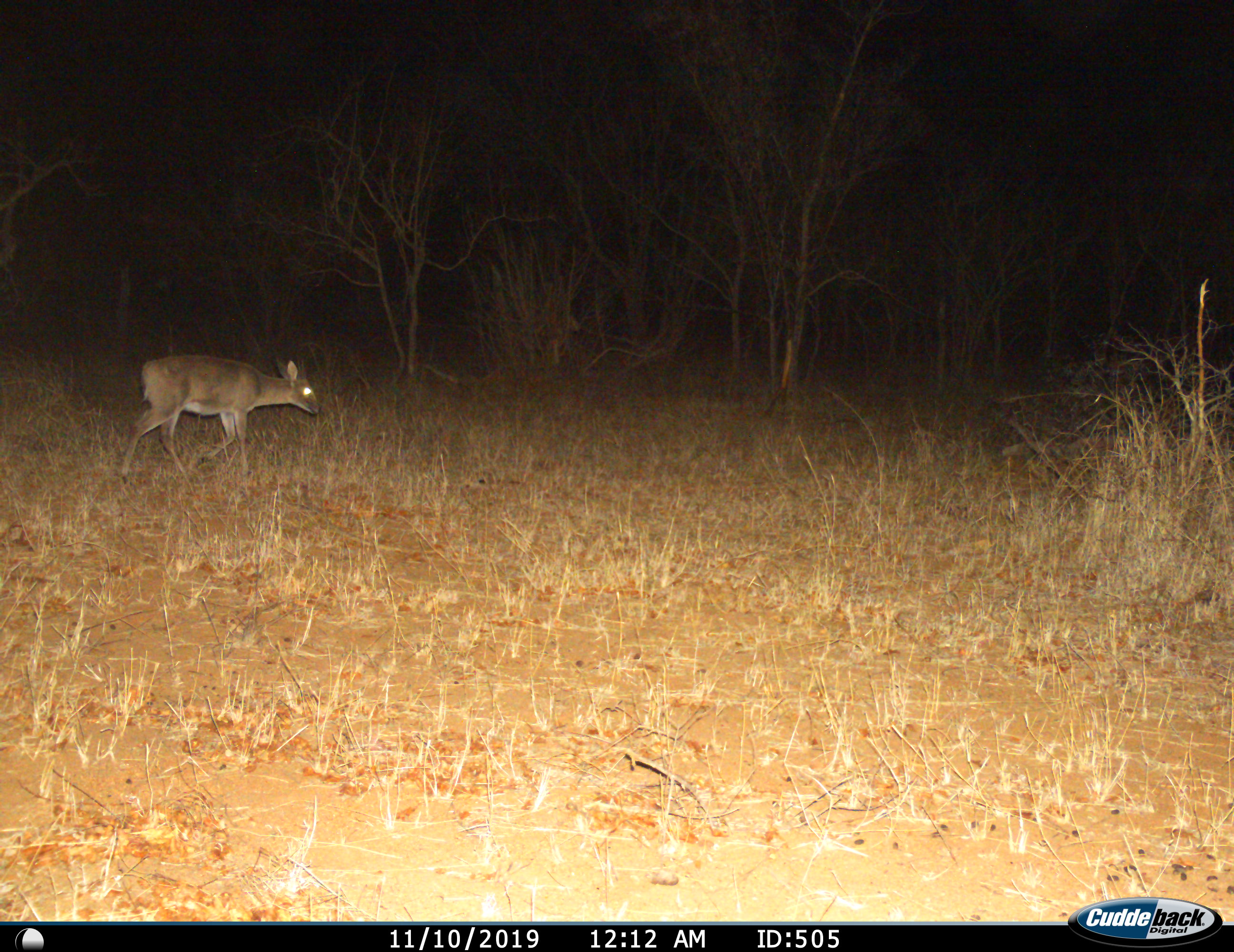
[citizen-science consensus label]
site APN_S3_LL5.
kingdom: Animalia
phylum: Chordata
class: Mammalia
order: Artiodactyla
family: Bovidae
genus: Sylvicapra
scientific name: Sylvicapra grimmia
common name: common duiker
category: duikercommongrey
Duikercommongrey (common duiker) (Sylvicapra grimmia), count 1. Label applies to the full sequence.